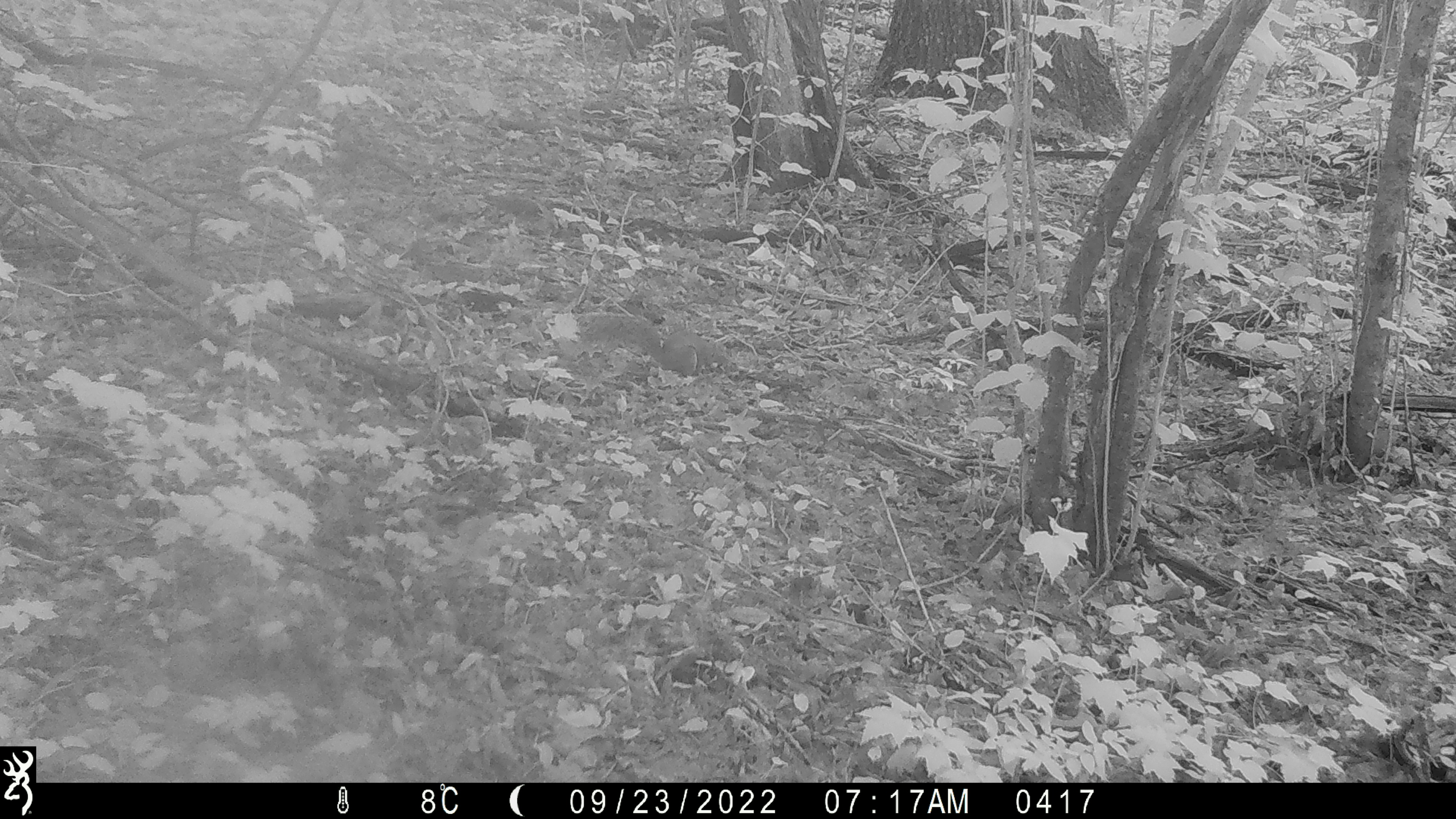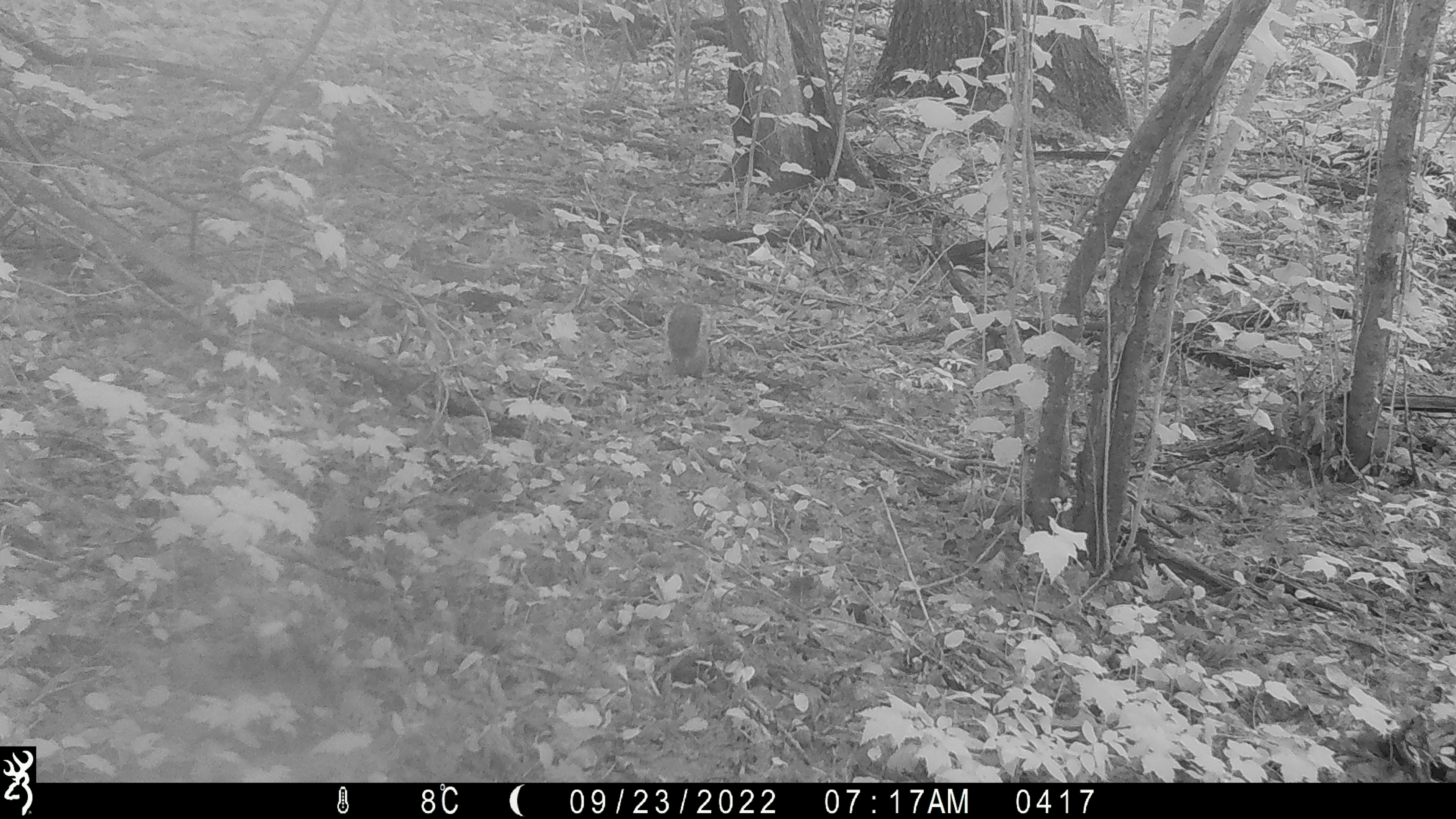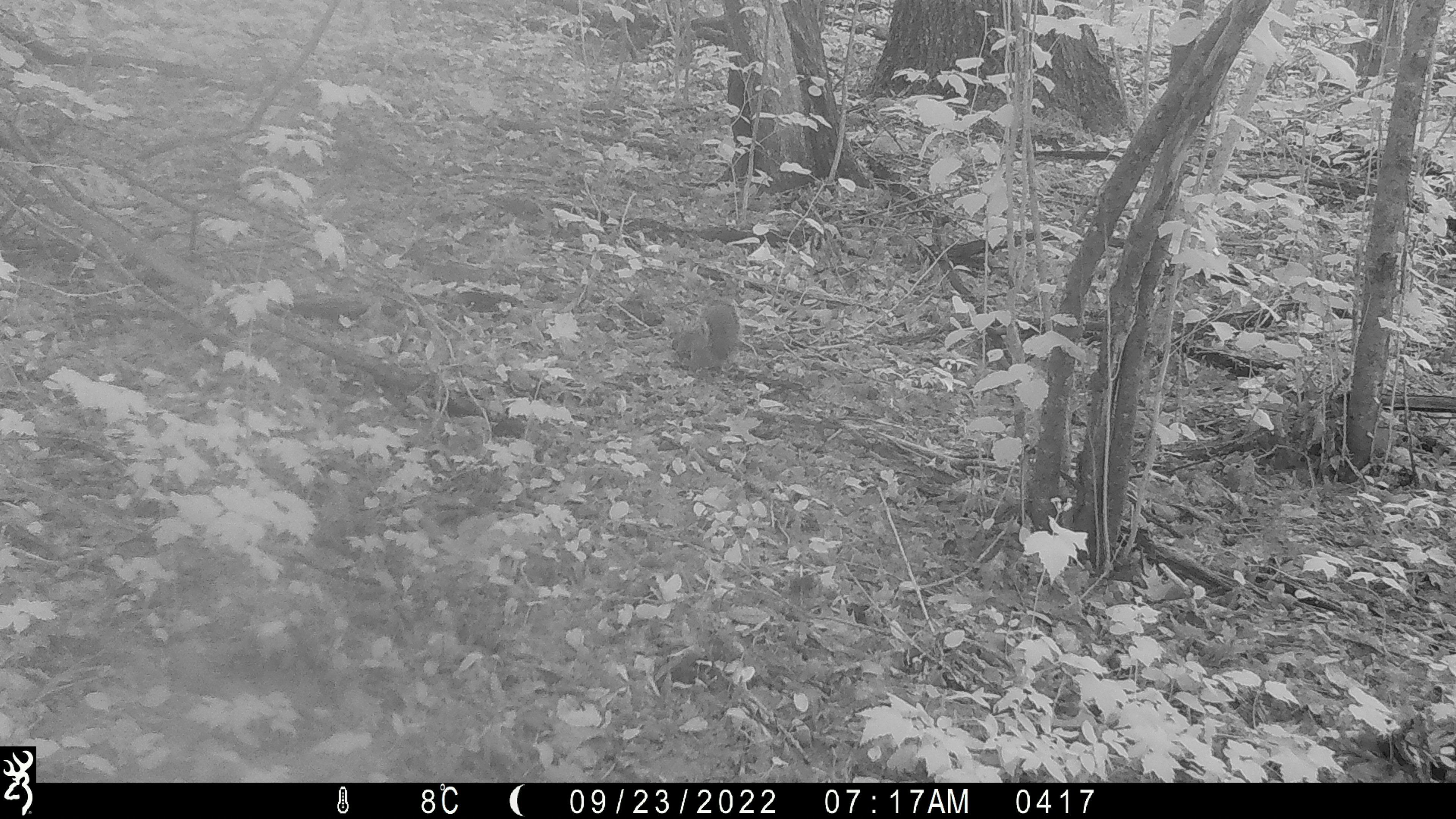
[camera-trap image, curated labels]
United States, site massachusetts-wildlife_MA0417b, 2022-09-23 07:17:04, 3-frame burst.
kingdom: Animalia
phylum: Chordata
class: Mammalia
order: Rodentia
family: Sciuridae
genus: Sciurus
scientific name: Sciurus carolinensis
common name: gray squirrel